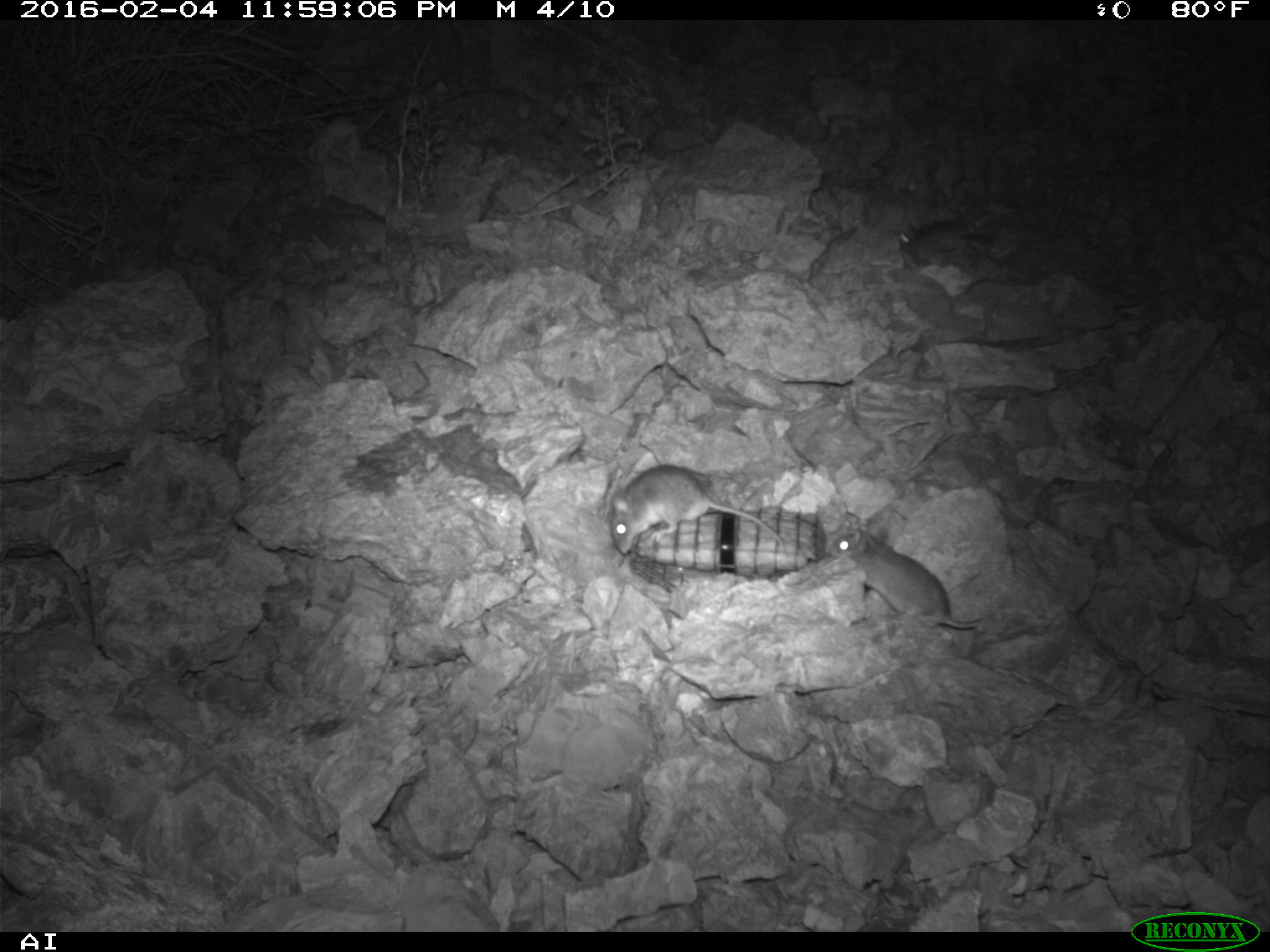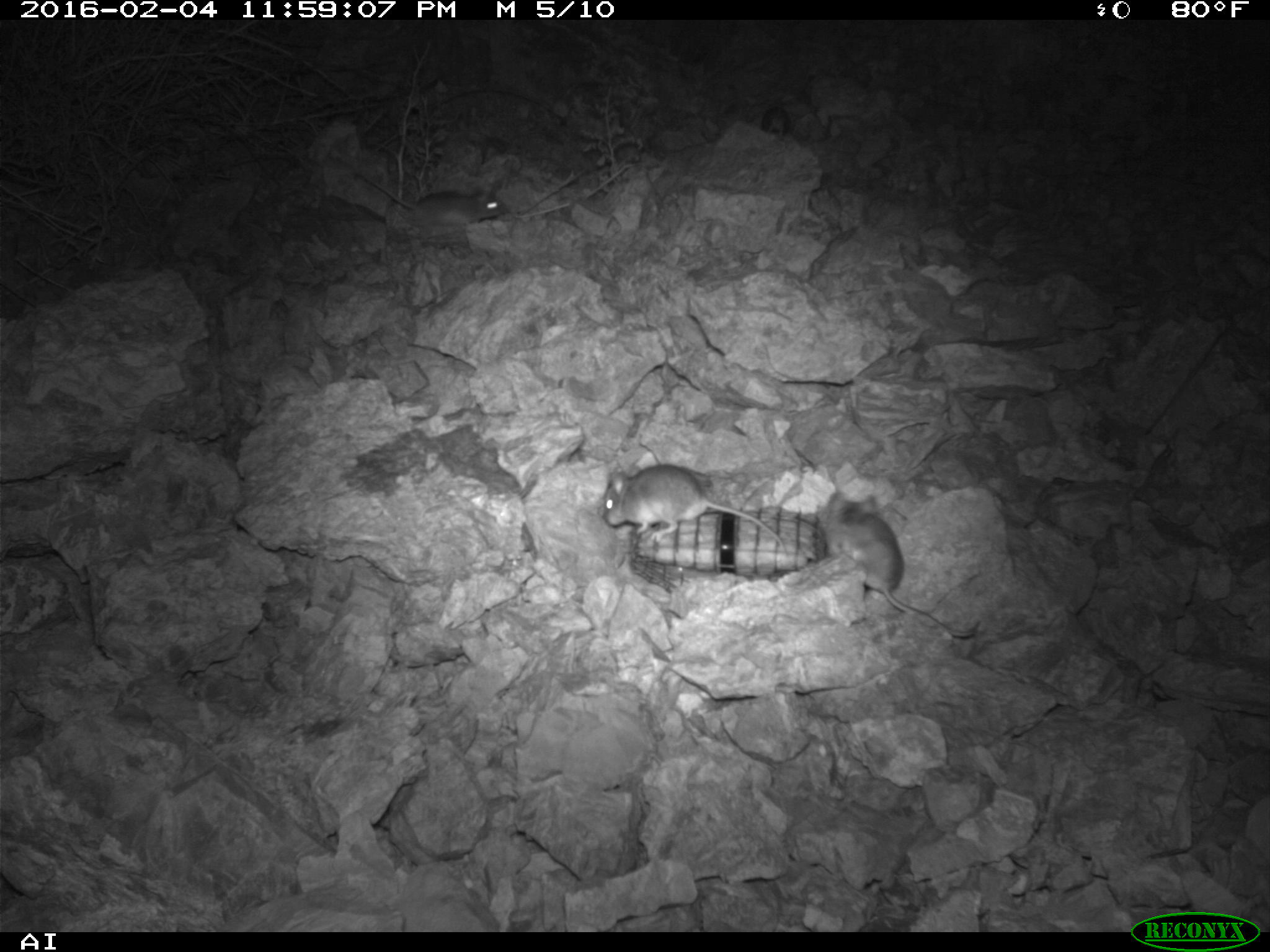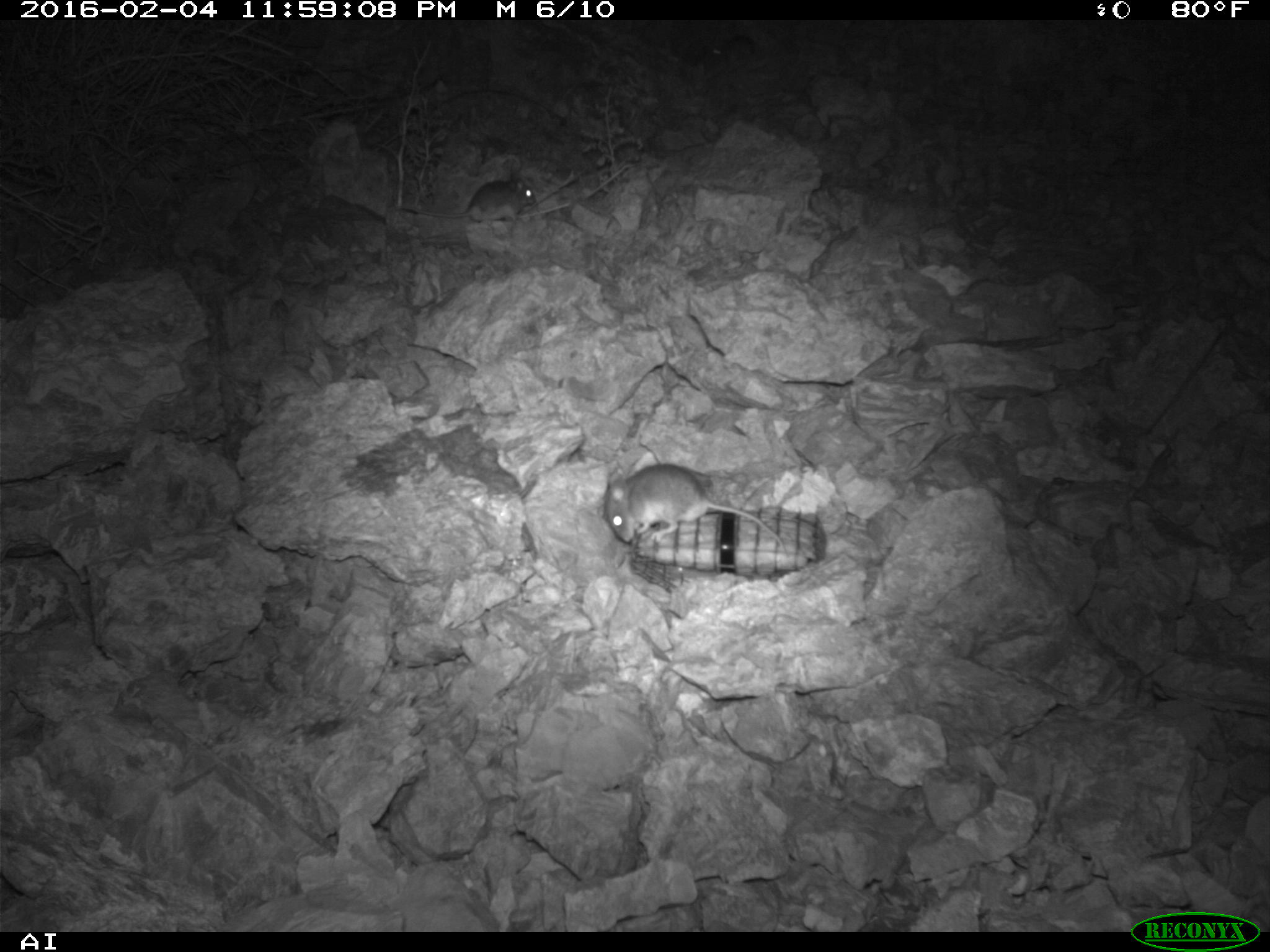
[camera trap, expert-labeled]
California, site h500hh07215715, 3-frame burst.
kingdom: Animalia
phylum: Chordata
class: Mammalia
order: Rodentia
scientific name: Rodentia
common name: rodent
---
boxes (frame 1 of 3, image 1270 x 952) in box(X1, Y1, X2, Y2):
rodent: box(610, 465, 785, 556); box(827, 530, 980, 627); box(899, 220, 988, 261)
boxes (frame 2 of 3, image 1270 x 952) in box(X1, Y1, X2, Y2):
rodent: box(819, 490, 949, 633); box(597, 461, 781, 548); box(349, 171, 508, 227); box(763, 104, 792, 136)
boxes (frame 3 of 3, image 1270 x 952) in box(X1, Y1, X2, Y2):
rodent: box(602, 464, 787, 558); box(398, 172, 536, 223); box(703, 33, 753, 67)